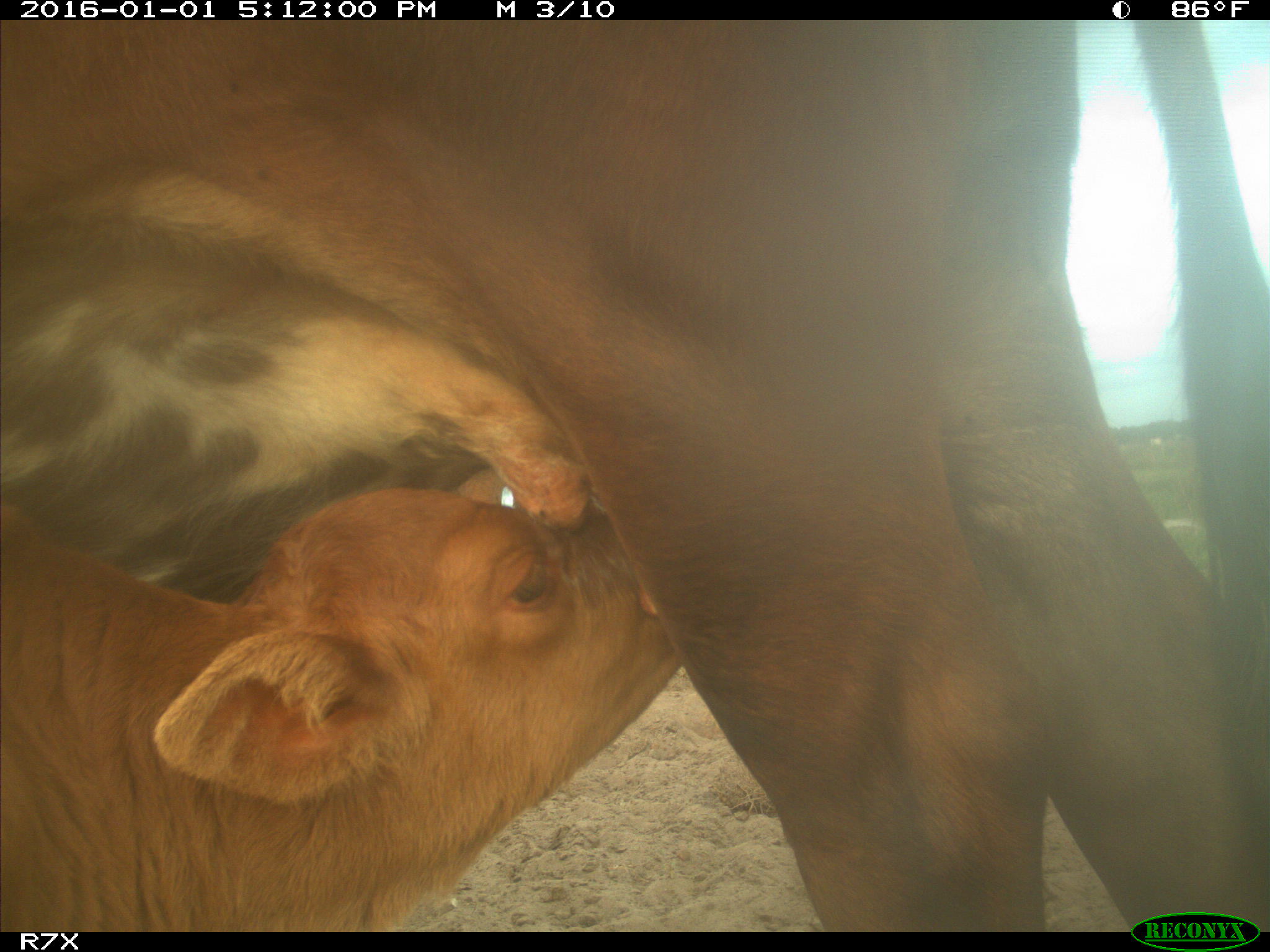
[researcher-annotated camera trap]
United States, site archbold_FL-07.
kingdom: Animalia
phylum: Chordata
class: Mammalia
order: Artiodactyla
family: Bovidae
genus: Bos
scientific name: Bos taurus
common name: domestic cow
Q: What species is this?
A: Bos taurus (domestic cow).